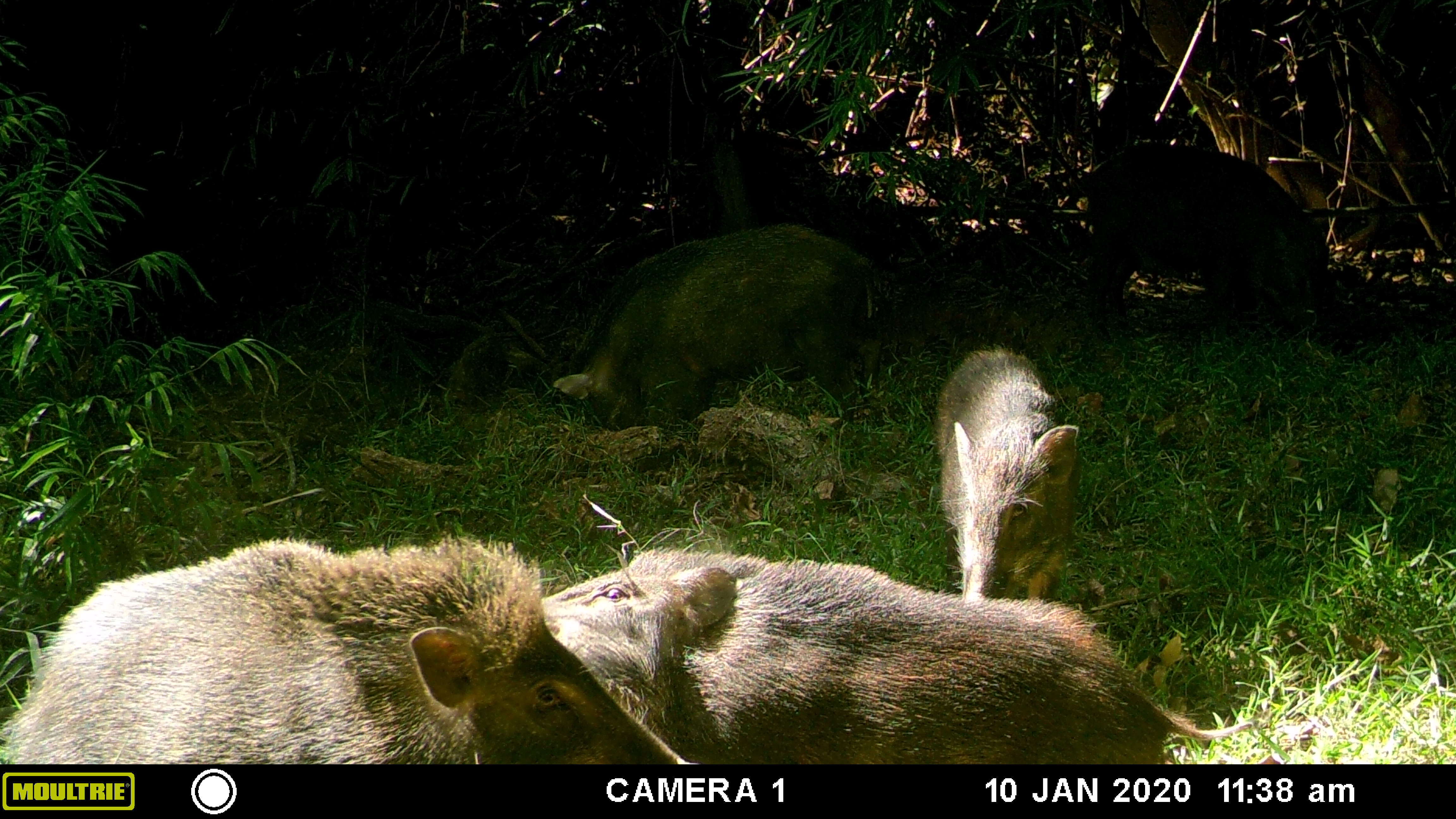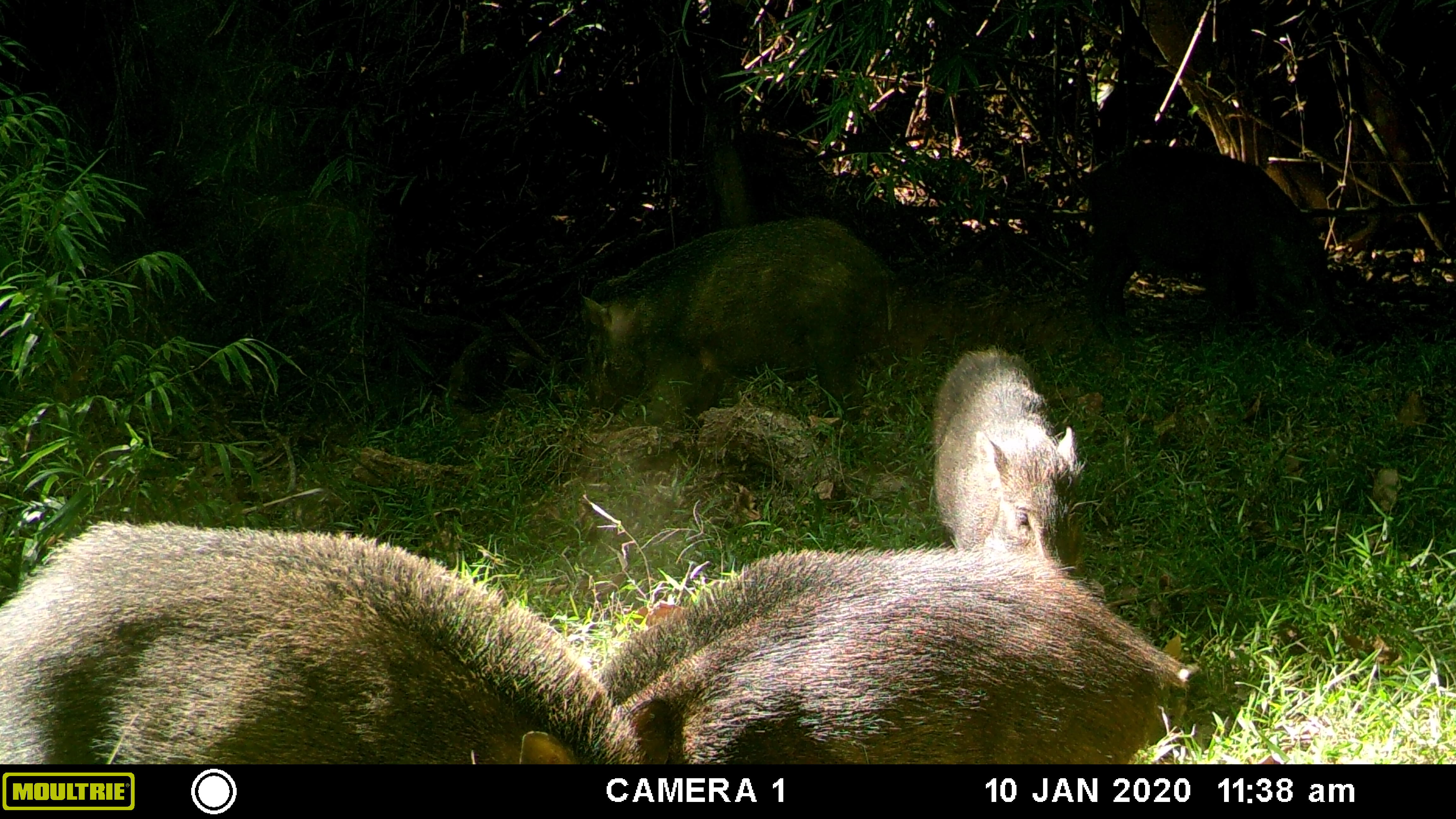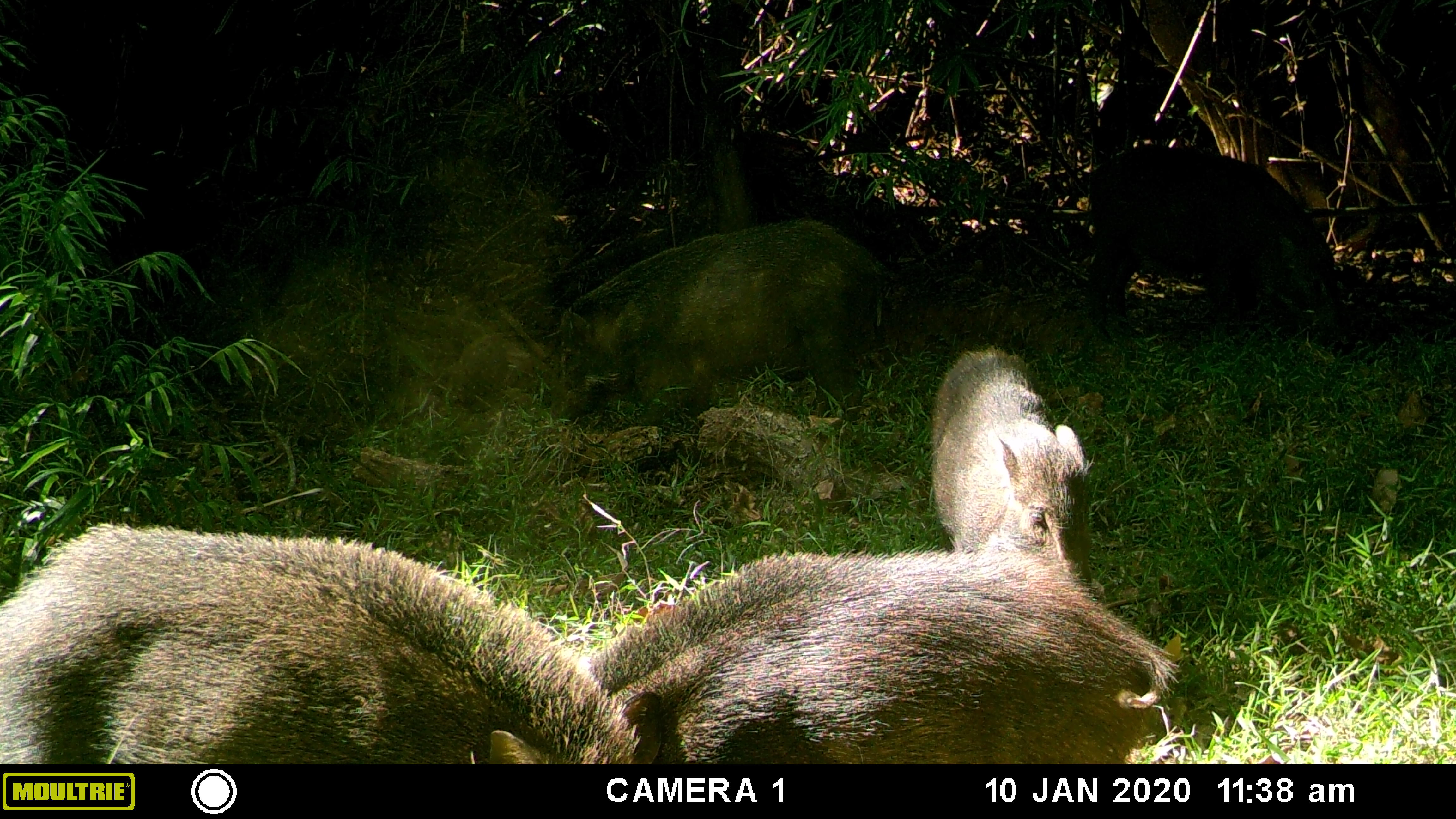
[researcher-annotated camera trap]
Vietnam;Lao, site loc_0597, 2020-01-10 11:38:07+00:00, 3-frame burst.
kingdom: Animalia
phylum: Chordata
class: Mammalia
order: Artiodactyla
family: Suidae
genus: Sus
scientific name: Sus scrofa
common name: eurasian wild pig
Eurasian wild pig (Sus scrofa). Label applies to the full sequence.